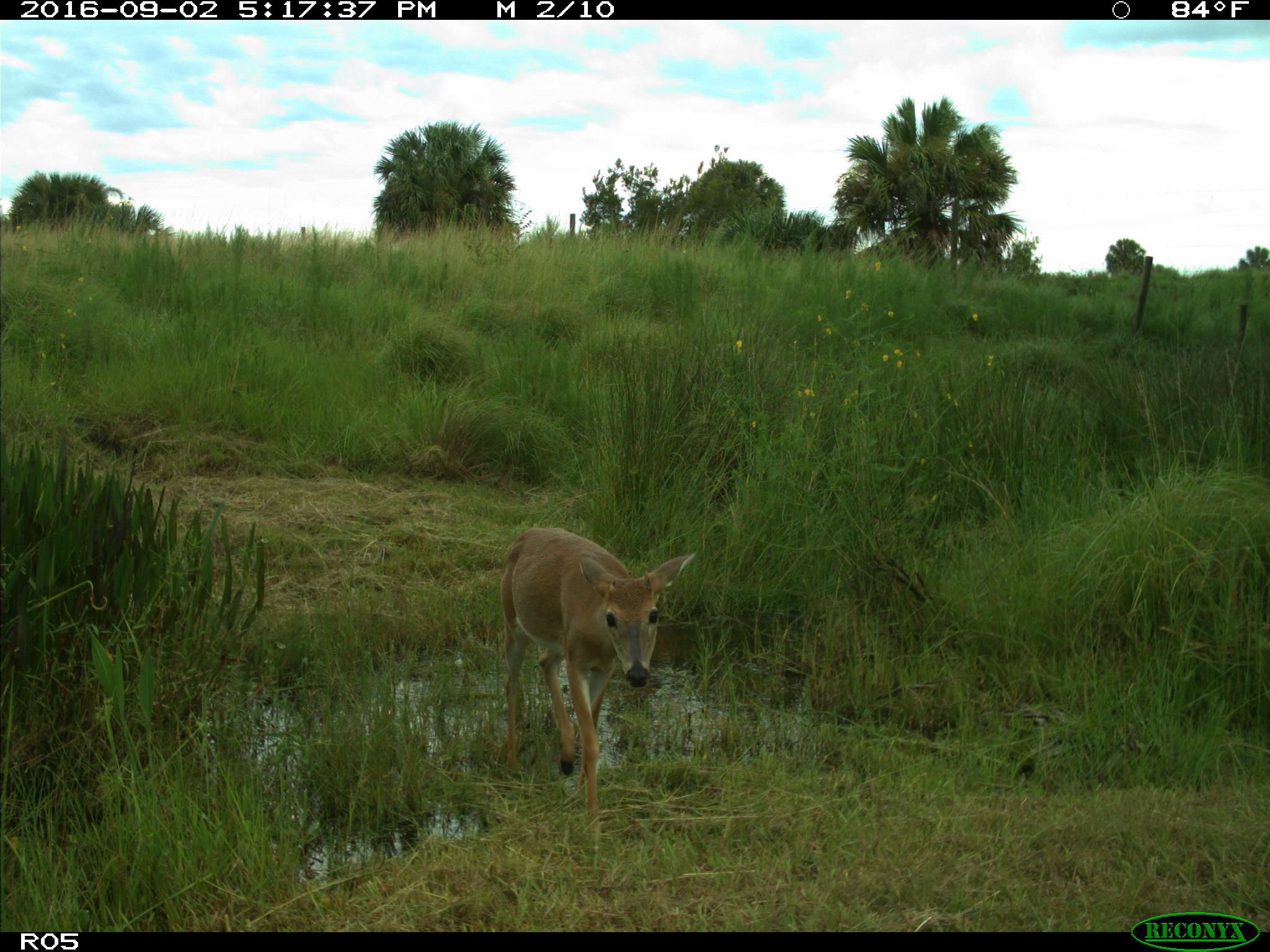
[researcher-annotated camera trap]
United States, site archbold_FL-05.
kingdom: Animalia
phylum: Chordata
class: Mammalia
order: Artiodactyla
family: Cervidae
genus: Odocoileus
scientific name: Odocoileus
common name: deer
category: unidentified deer